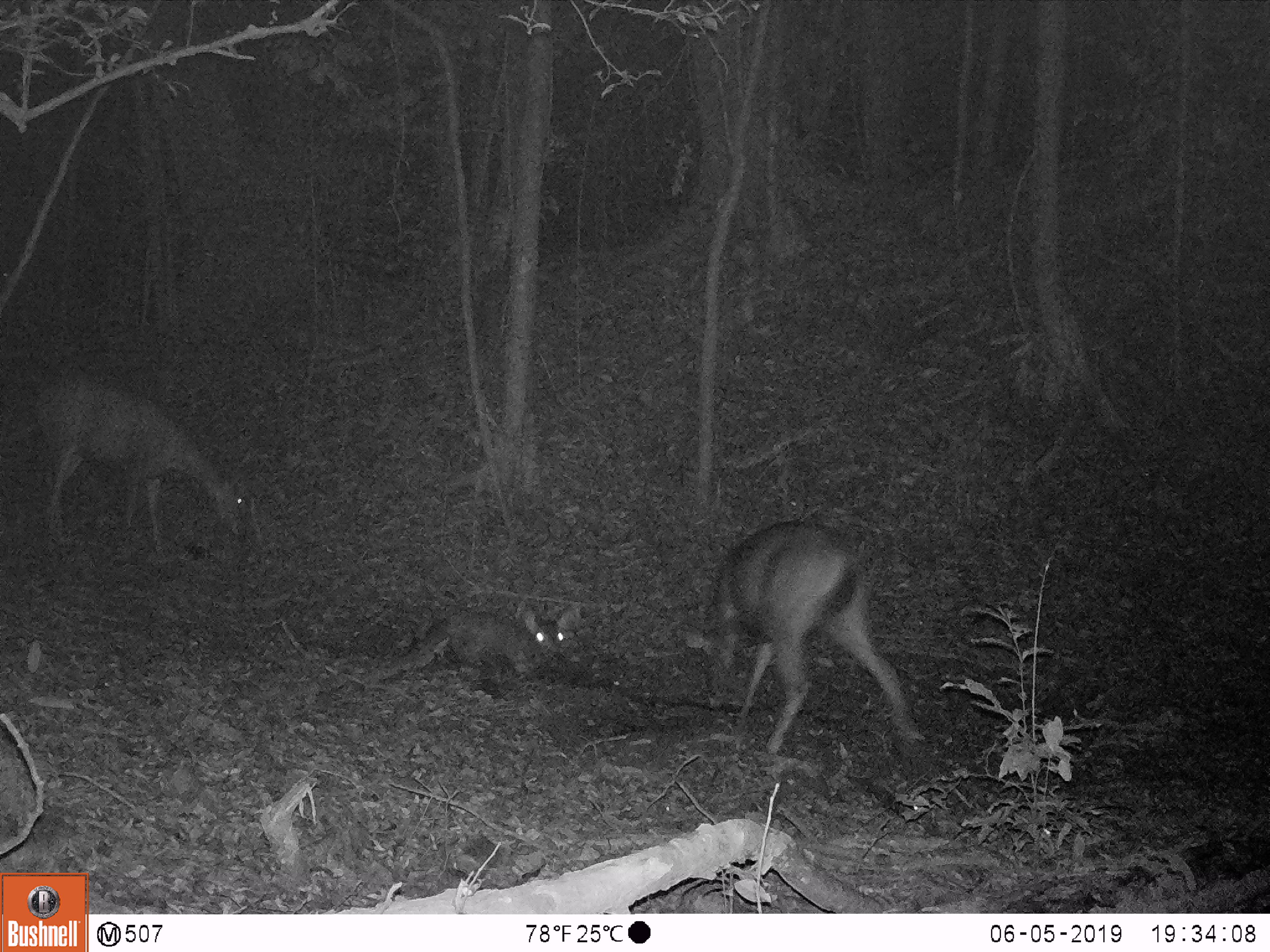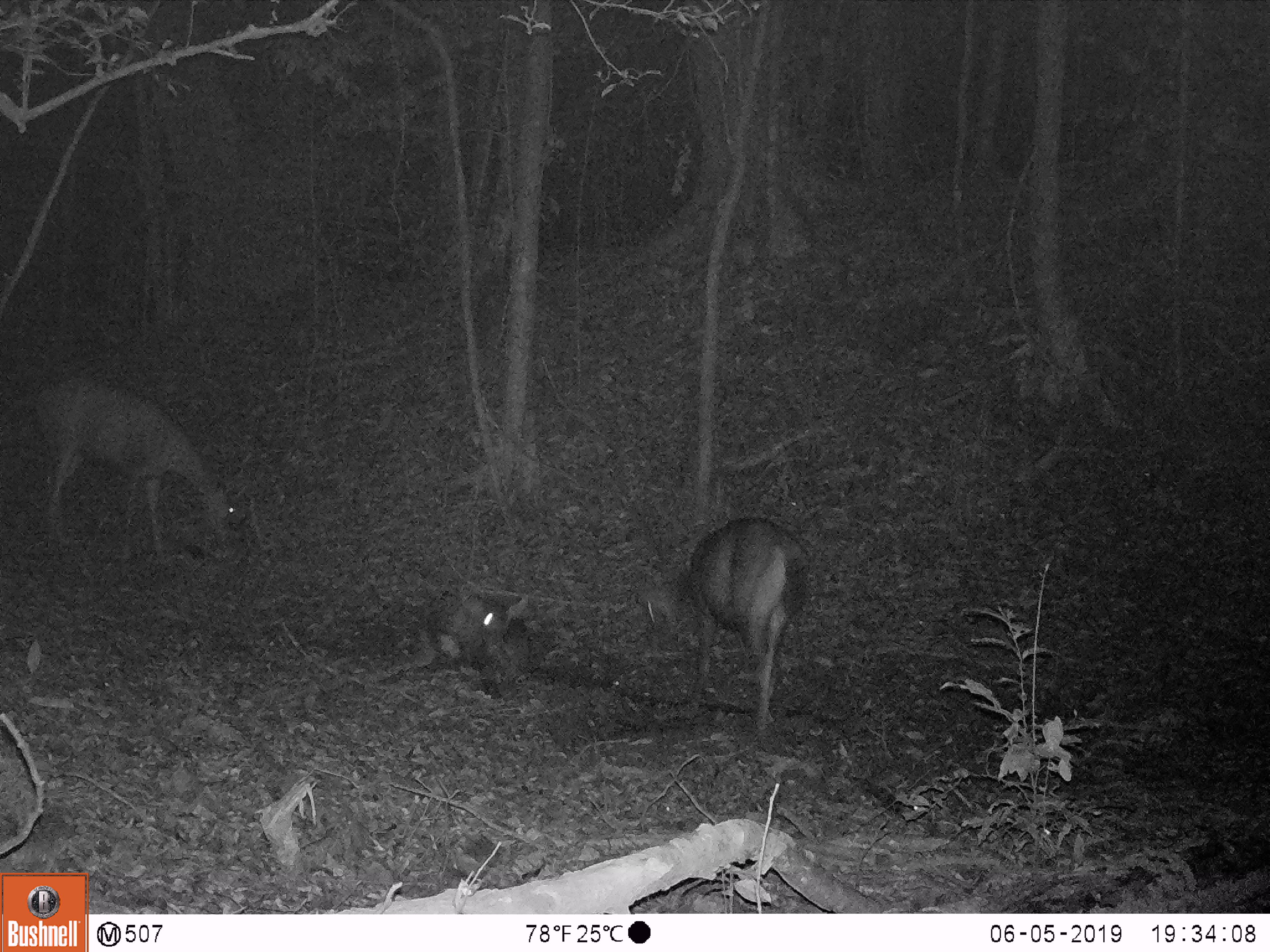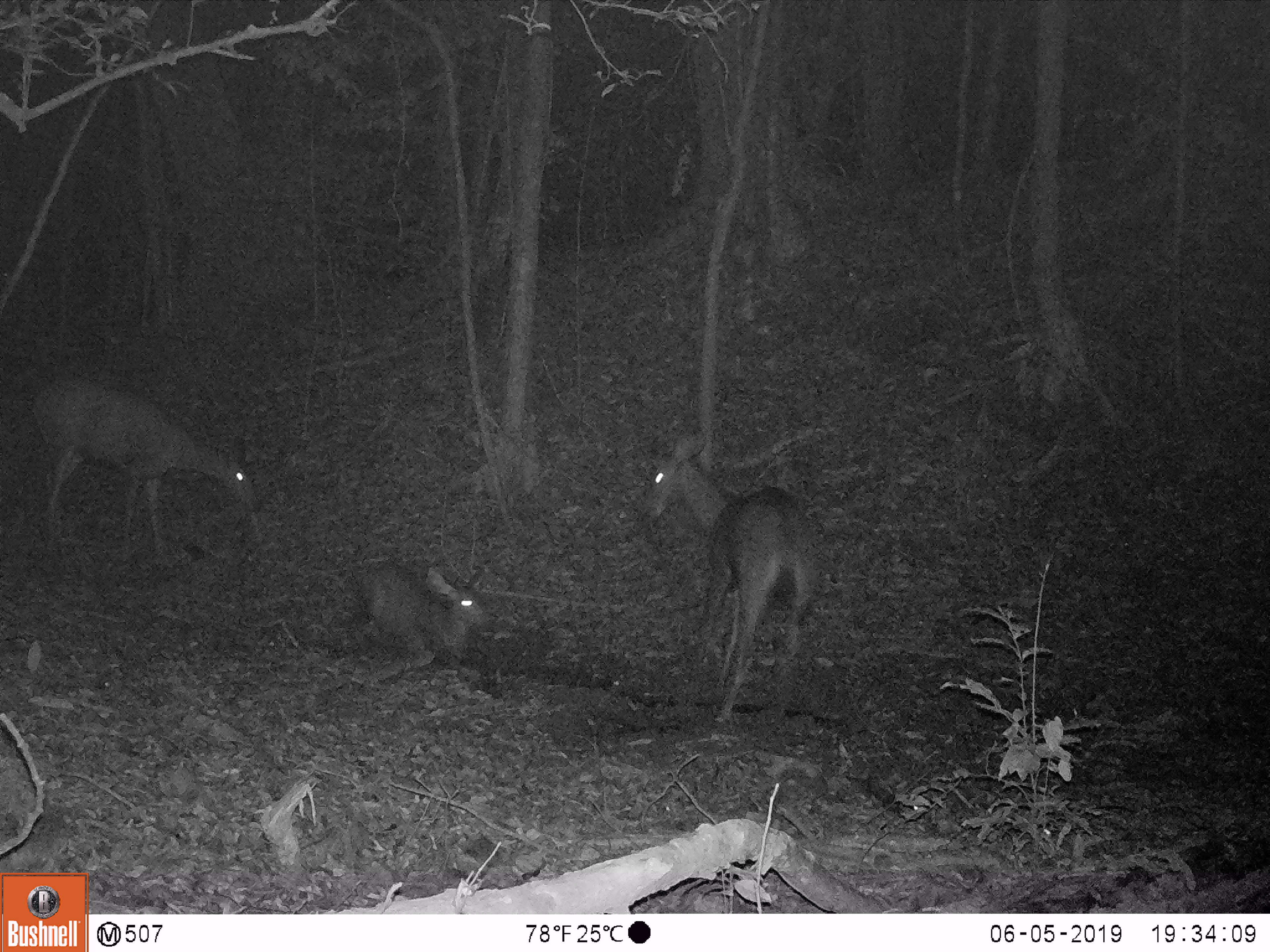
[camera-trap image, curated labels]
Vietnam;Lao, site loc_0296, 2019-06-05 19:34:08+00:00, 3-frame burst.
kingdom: Animalia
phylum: Chordata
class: Mammalia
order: Artiodactyla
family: Cervidae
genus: Rusa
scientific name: Rusa unicolor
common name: sambar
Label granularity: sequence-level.